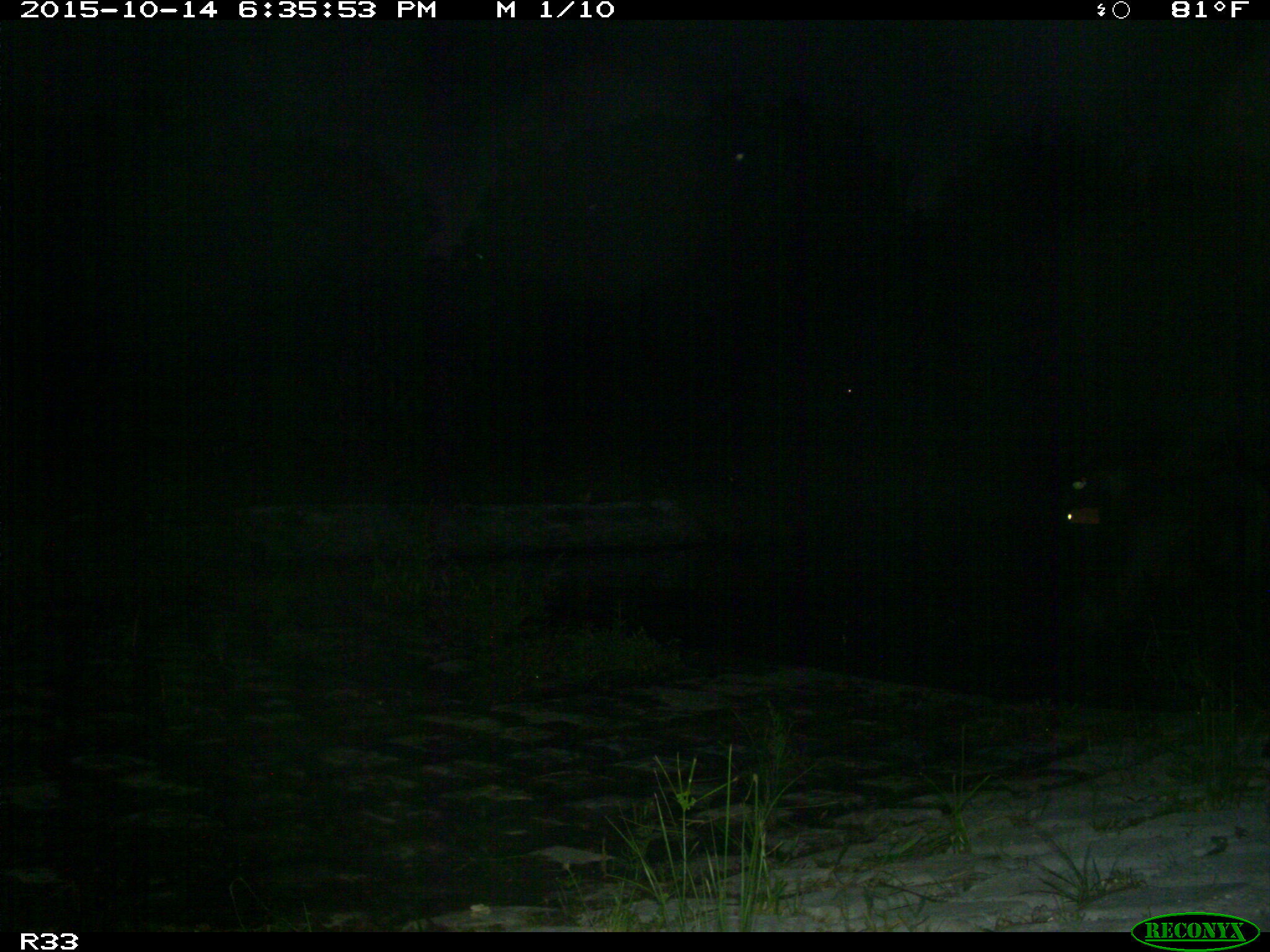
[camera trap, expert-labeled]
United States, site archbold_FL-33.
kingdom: Animalia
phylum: Chordata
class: Mammalia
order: Artiodactyla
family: Bovidae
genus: Bos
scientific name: Bos taurus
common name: domestic cow